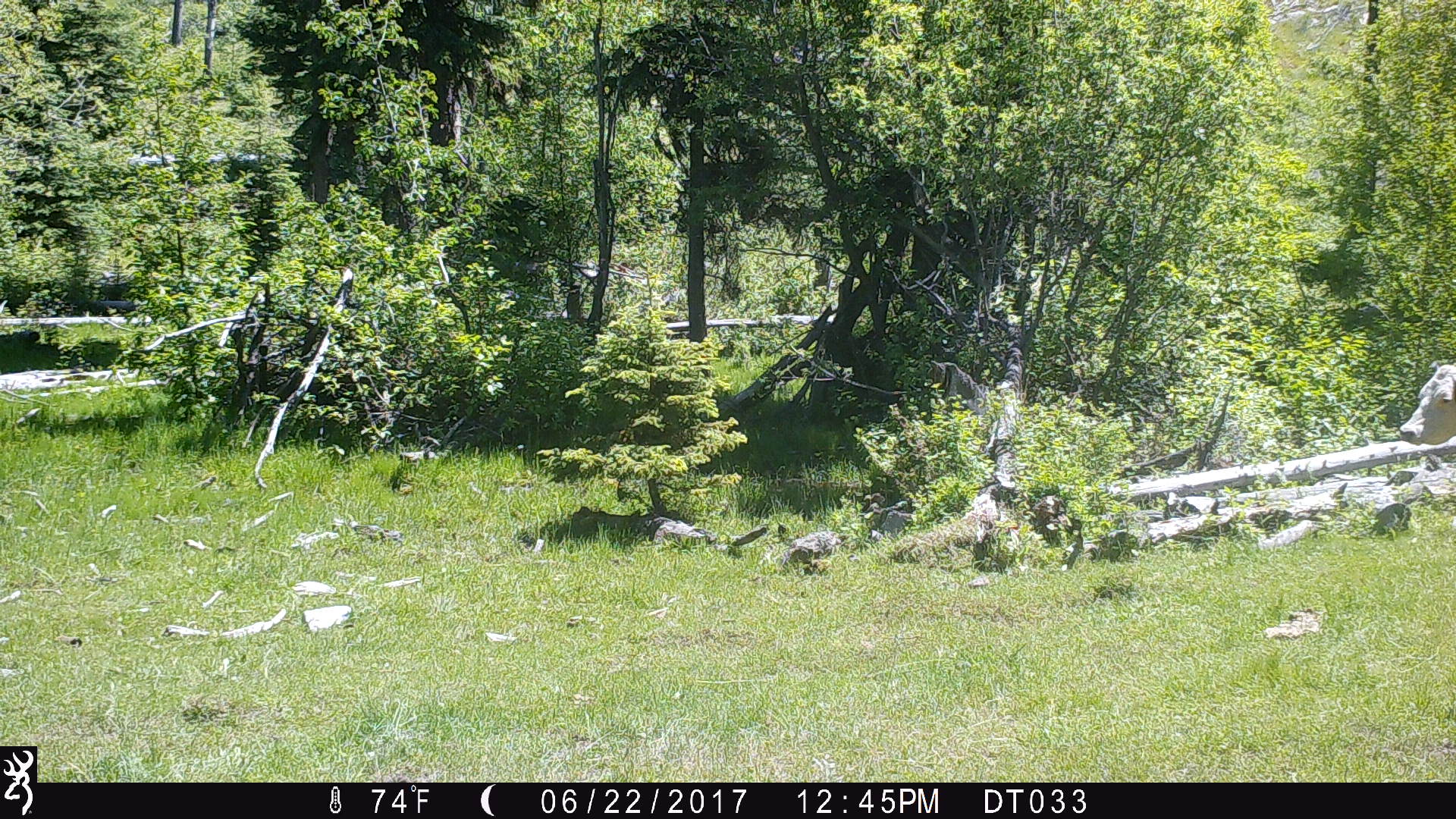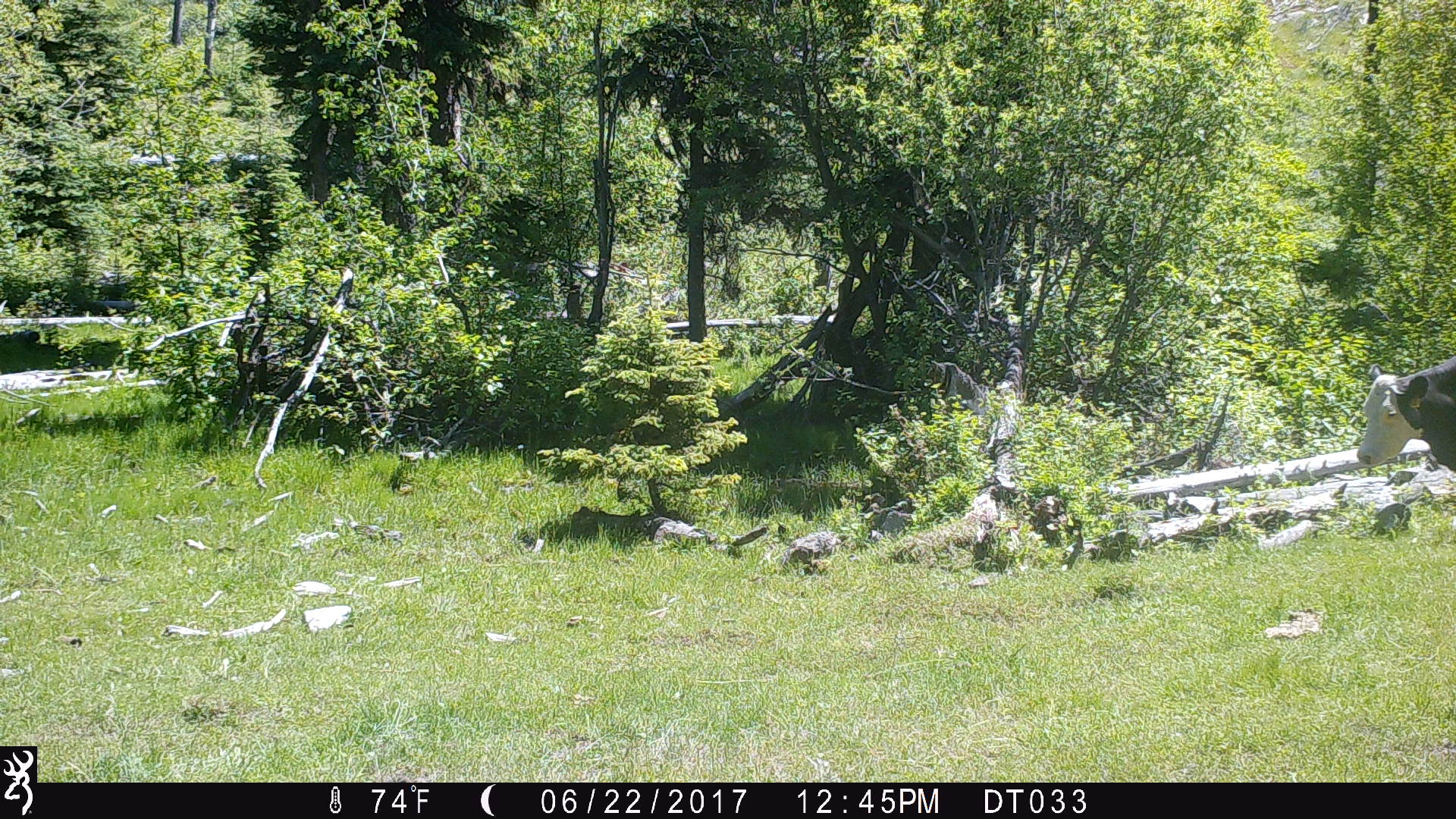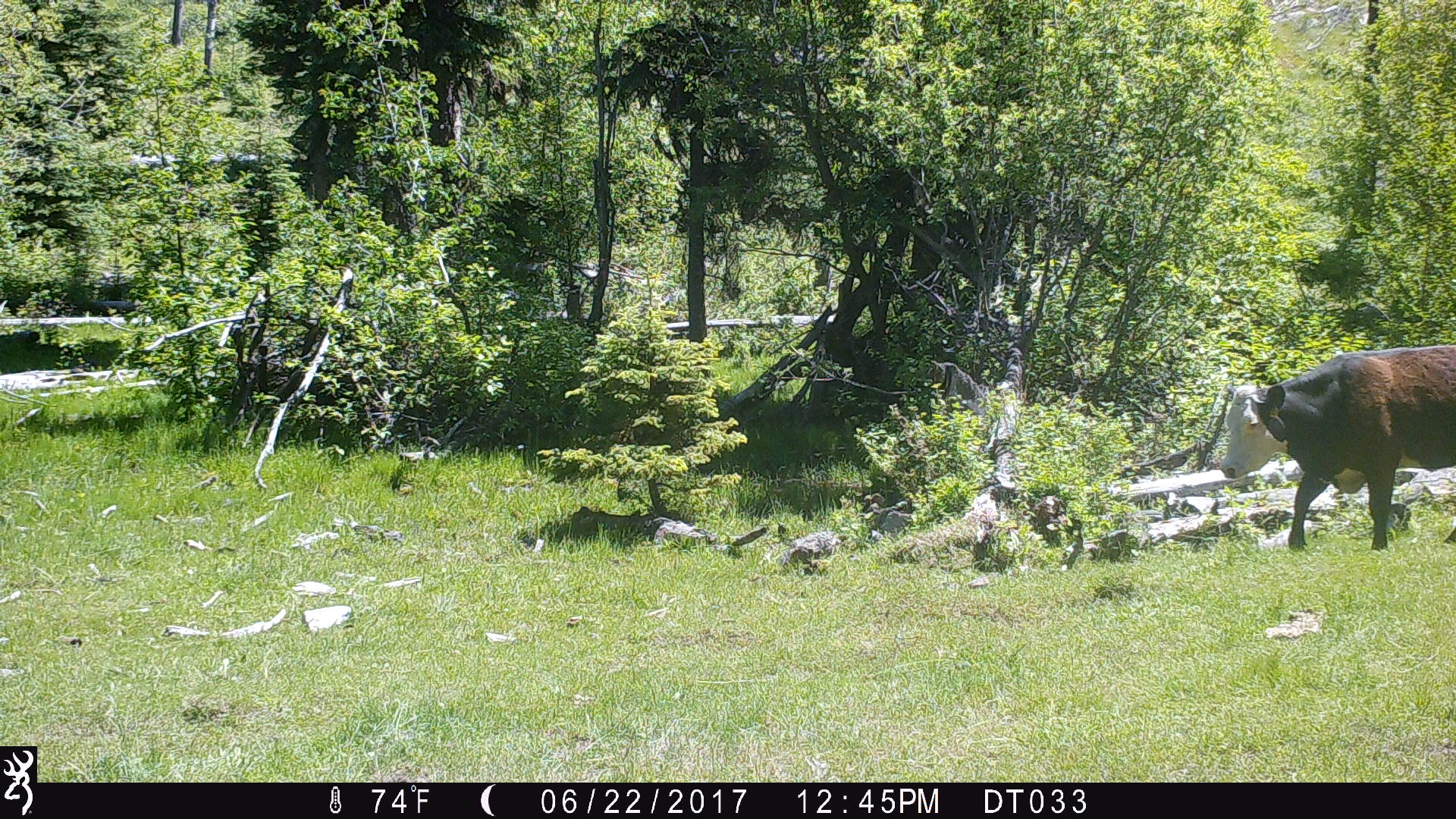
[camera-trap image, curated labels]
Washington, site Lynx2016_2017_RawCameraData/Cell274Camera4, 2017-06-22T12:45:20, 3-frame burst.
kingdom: Animalia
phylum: Chordata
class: Mammalia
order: Artiodactyla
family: Bovidae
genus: Bos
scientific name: Bos taurus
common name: domestic cattle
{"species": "domestic cattle (Bos taurus)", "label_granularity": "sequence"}